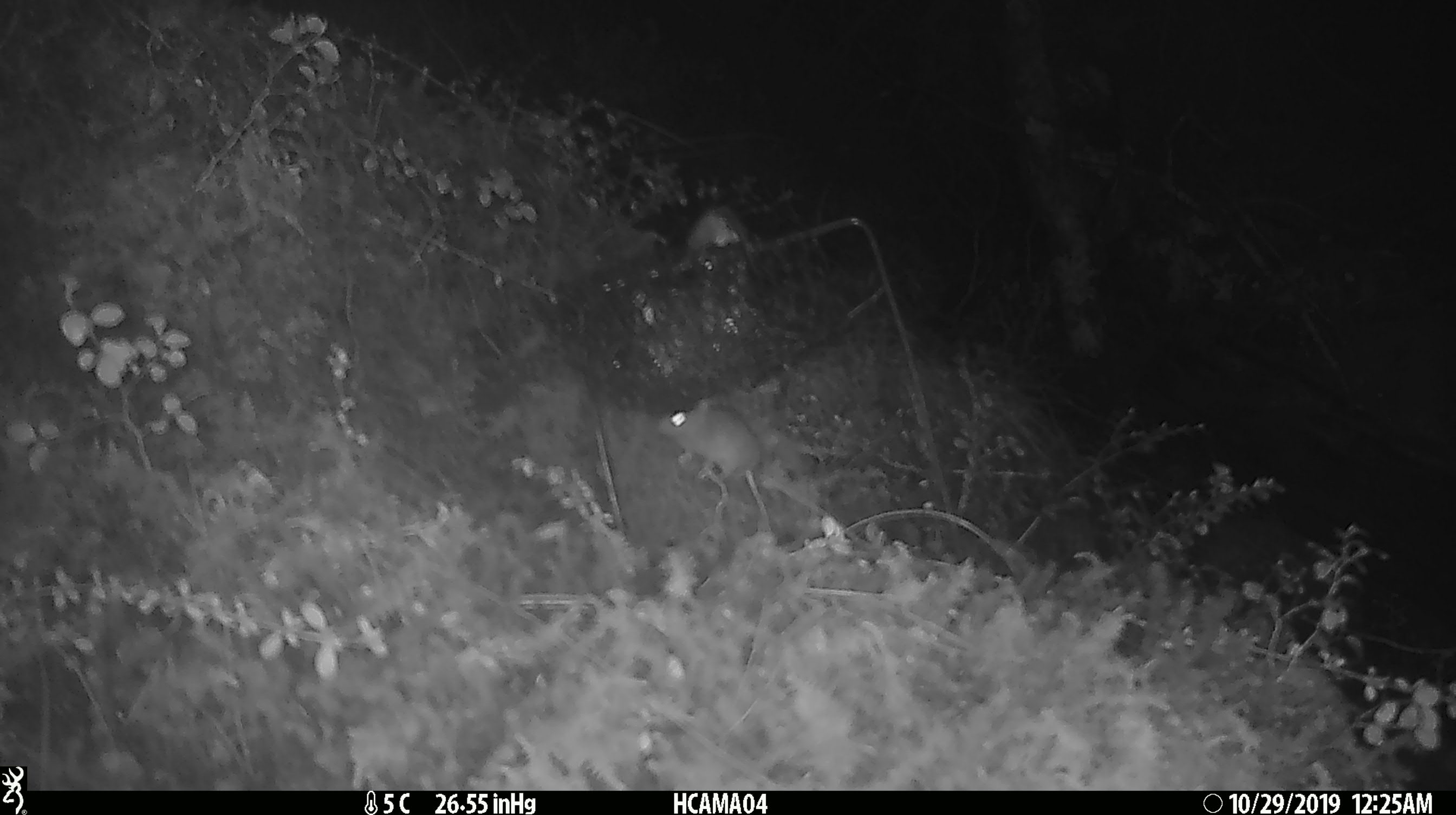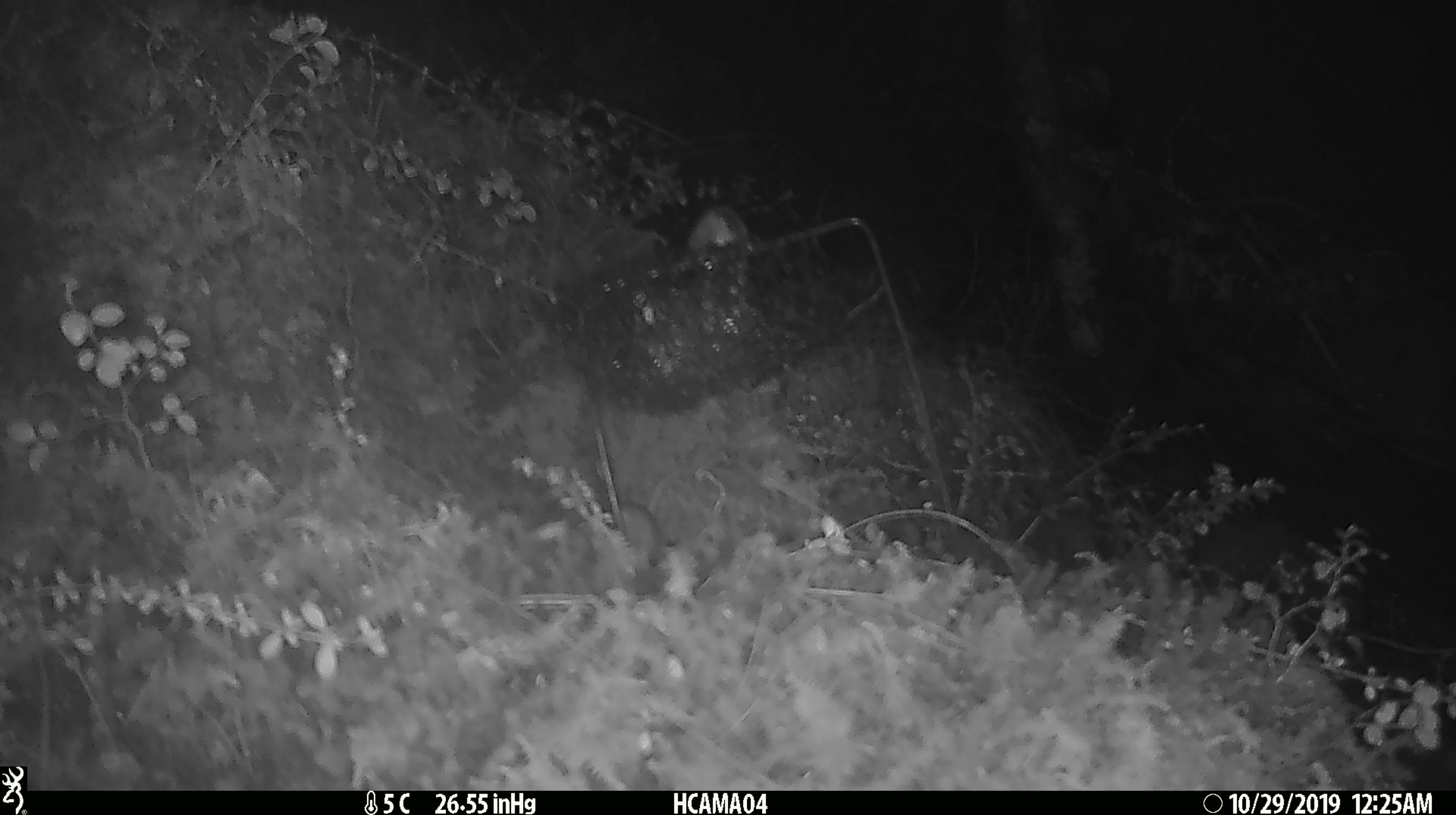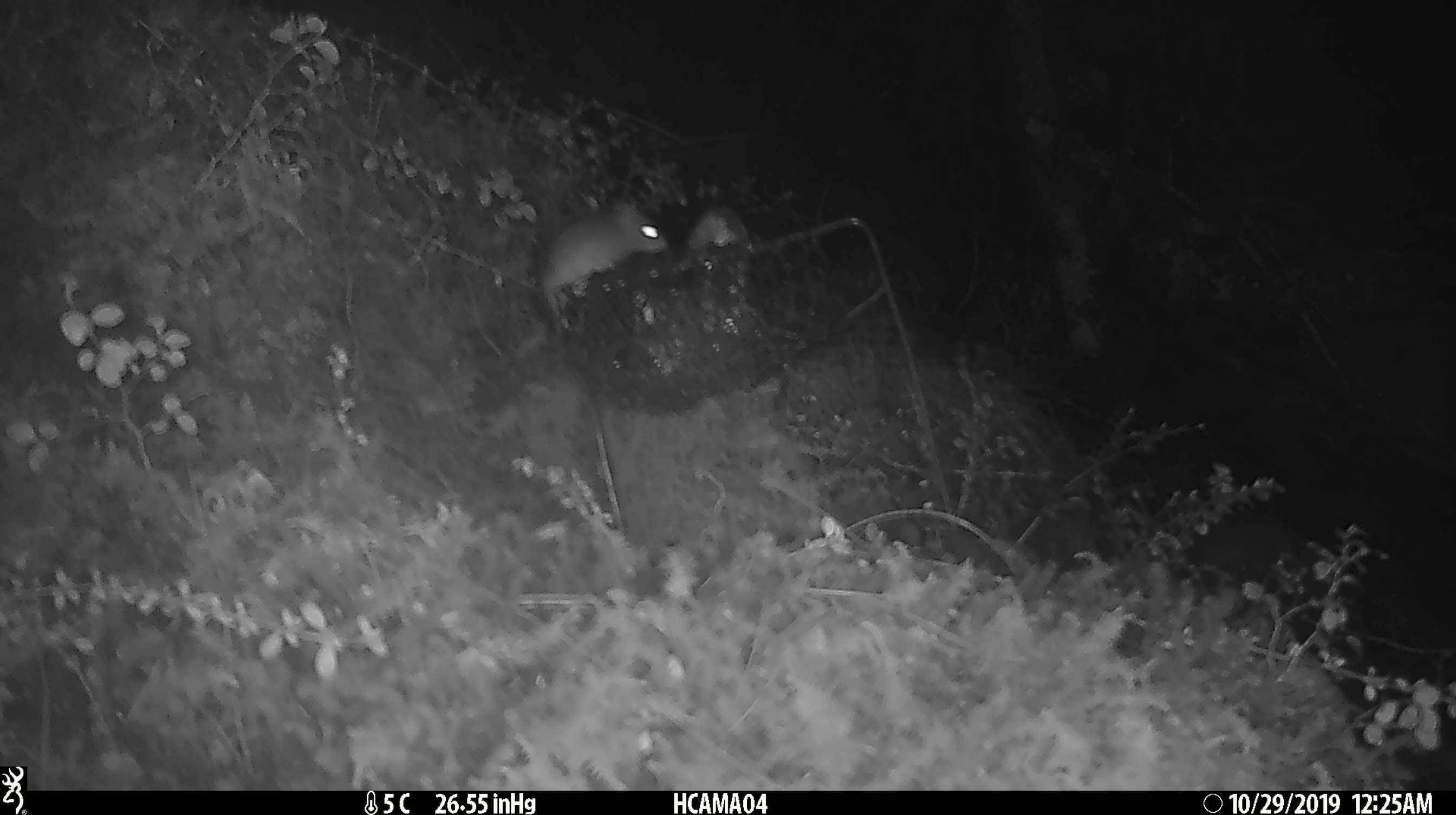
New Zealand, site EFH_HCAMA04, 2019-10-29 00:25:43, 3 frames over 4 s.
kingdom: Animalia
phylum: Chordata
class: Mammalia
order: Rodentia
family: Muridae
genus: Mus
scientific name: Mus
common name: mouse